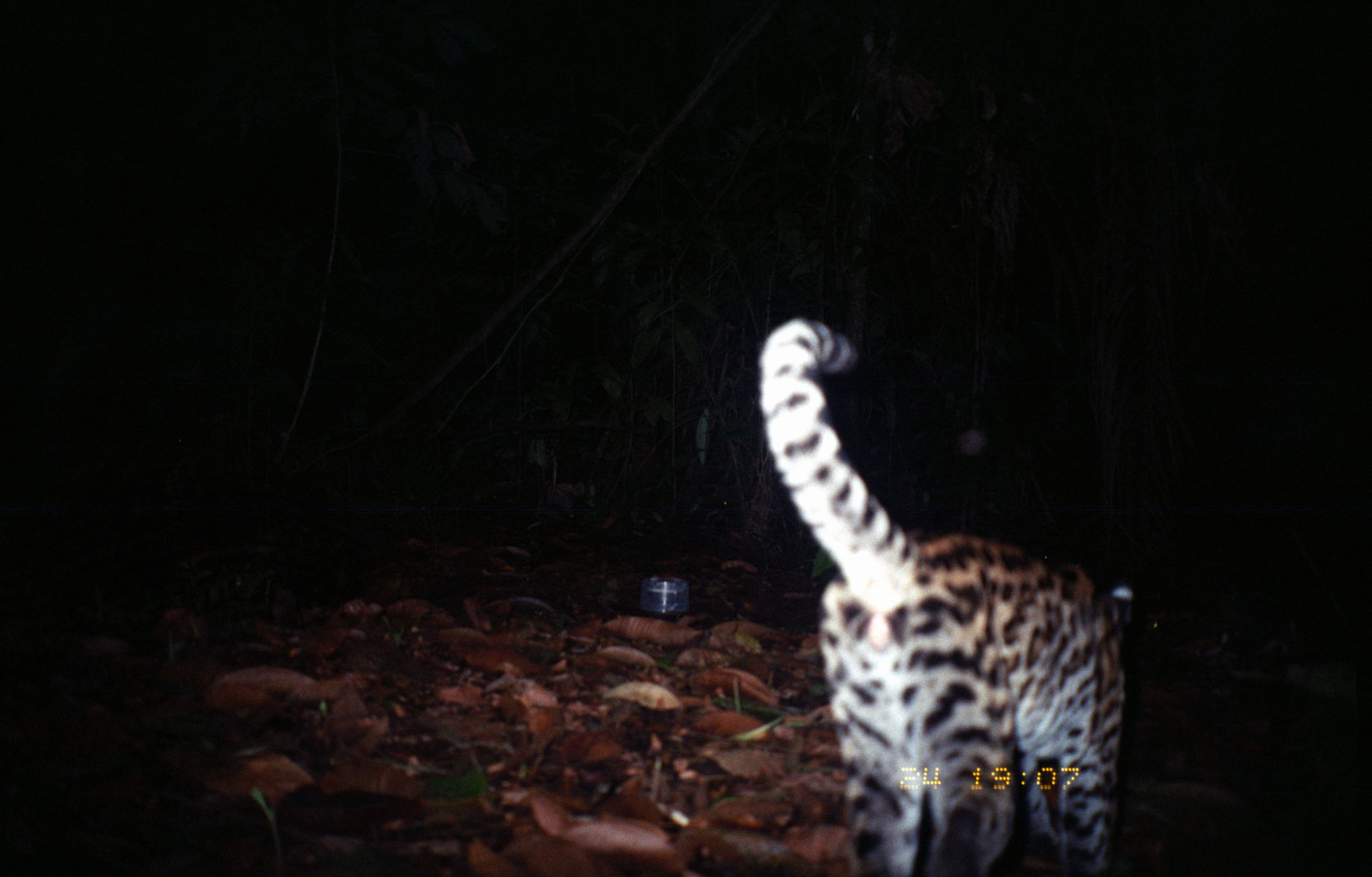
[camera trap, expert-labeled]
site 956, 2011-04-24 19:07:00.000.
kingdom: Animalia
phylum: Chordata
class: Mammalia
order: Carnivora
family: Felidae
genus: Leopardus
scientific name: Leopardus pardalis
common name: ocelot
Leopardus pardalis (ocelot).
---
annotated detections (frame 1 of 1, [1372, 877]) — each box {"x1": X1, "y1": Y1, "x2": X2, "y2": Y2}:
leopardus pardalis: {"x1": 757, "y1": 318, "x2": 1165, "y2": 868}